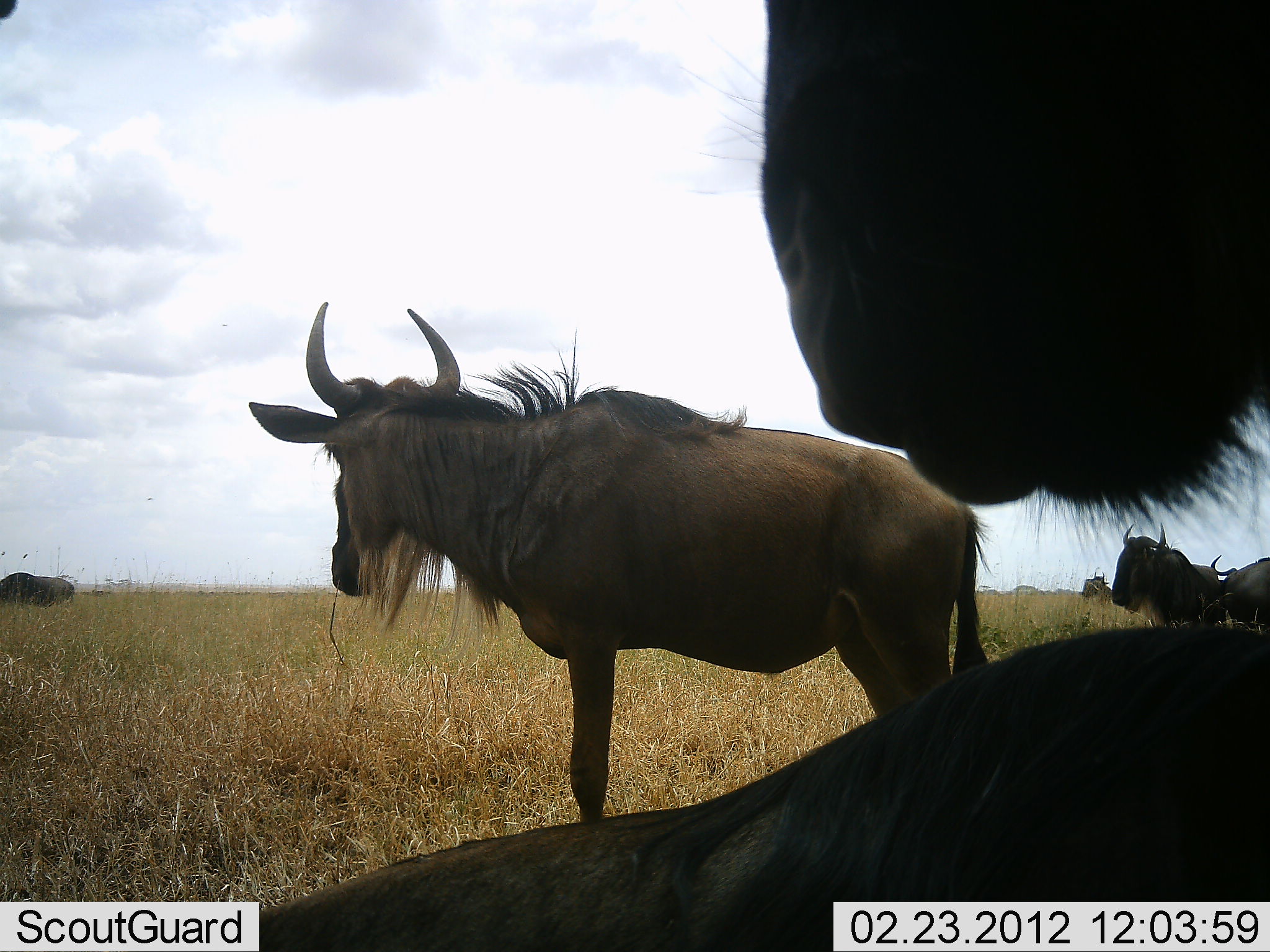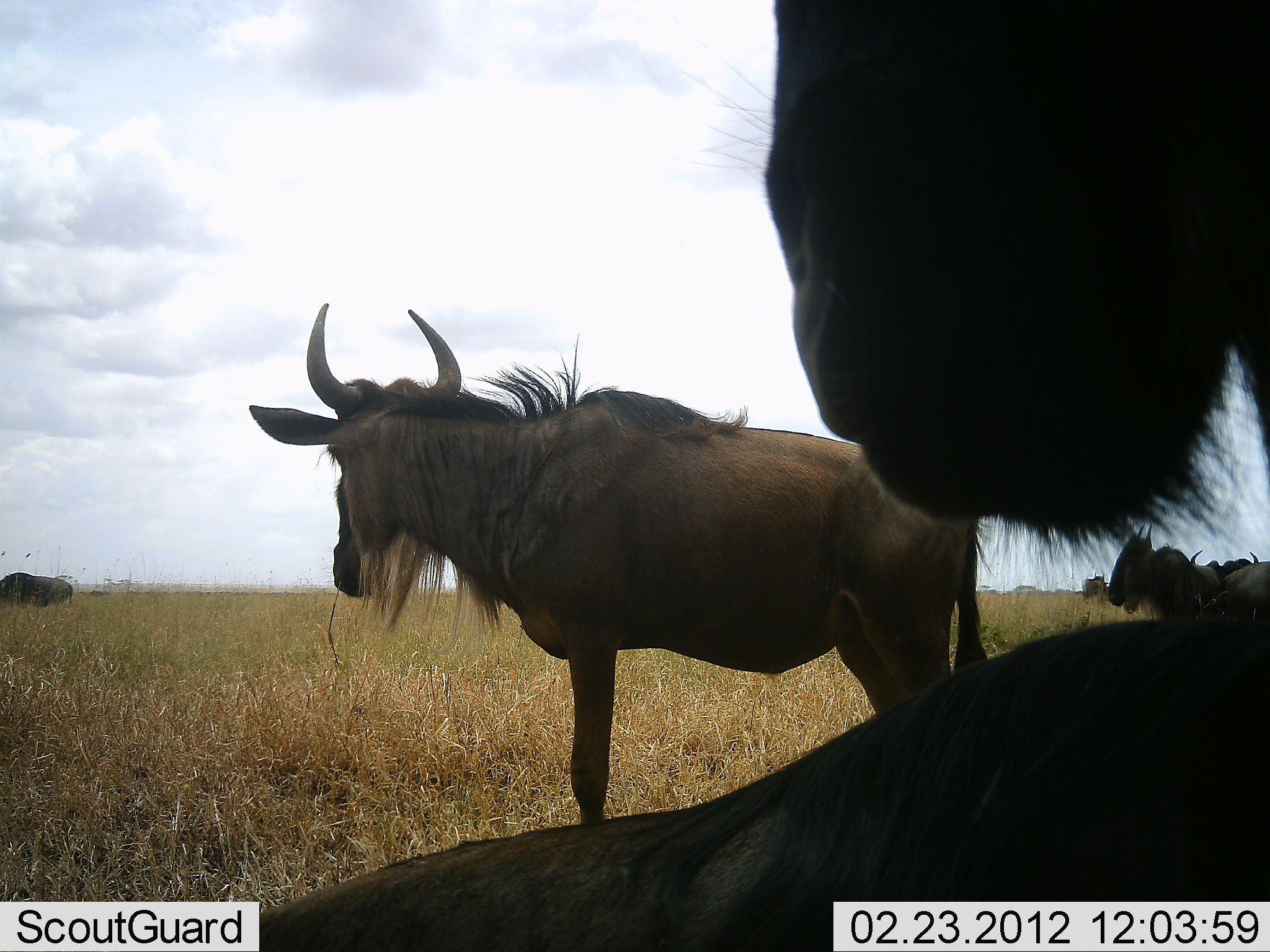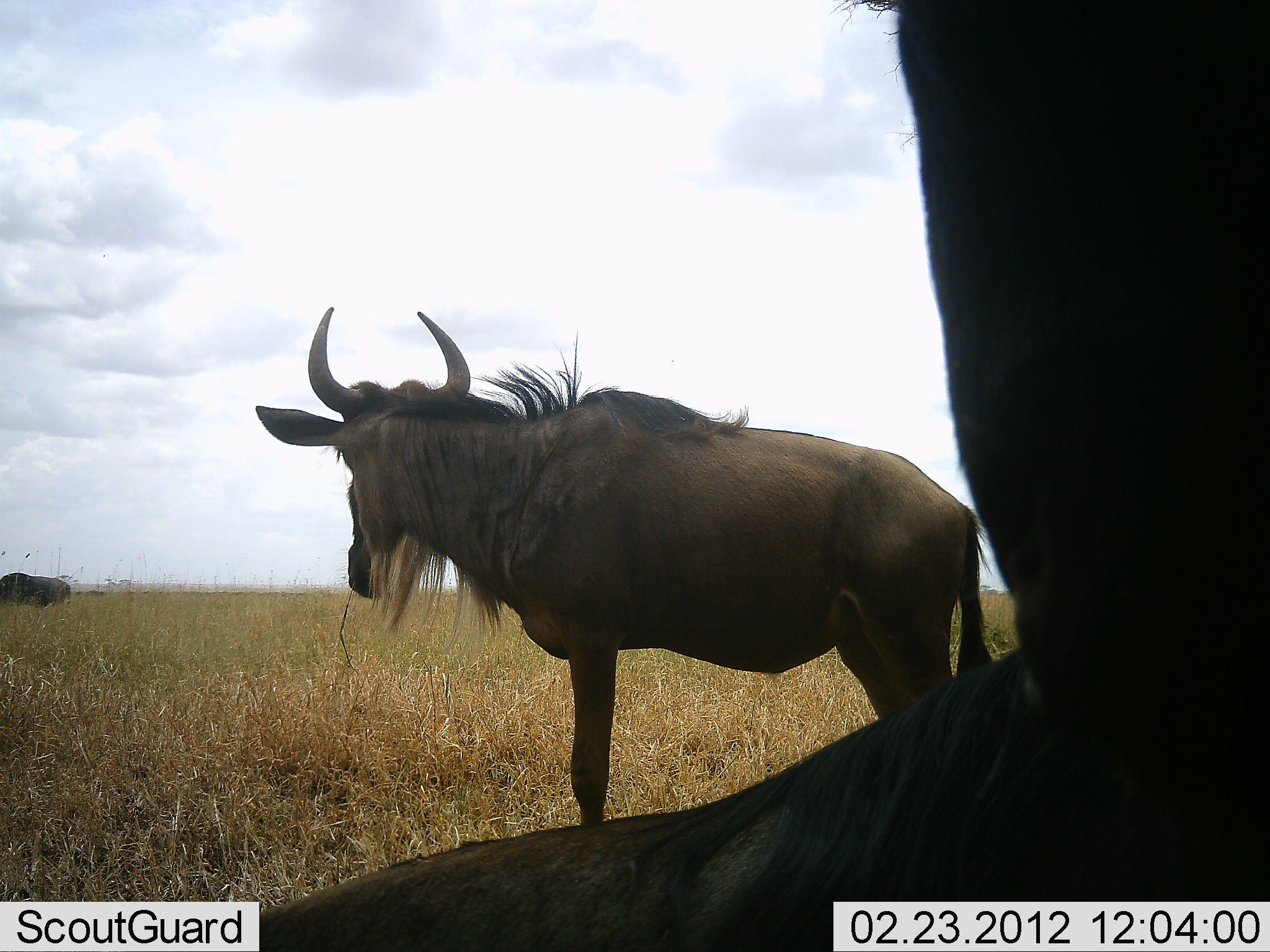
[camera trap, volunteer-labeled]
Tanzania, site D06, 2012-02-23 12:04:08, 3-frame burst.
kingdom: Animalia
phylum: Chordata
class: Mammalia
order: Artiodactyla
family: Bovidae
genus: Connochaetes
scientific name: Connochaetes taurinus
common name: blue wildebeest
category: wildebeest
Wildebeest (blue wildebeest) (Connochaetes taurinus), count 7. Behavior (volunteer vote fractions): standing 95%, resting 76%, moving 5%, interacting 0%. Young present (vote fraction): 0%. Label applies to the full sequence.